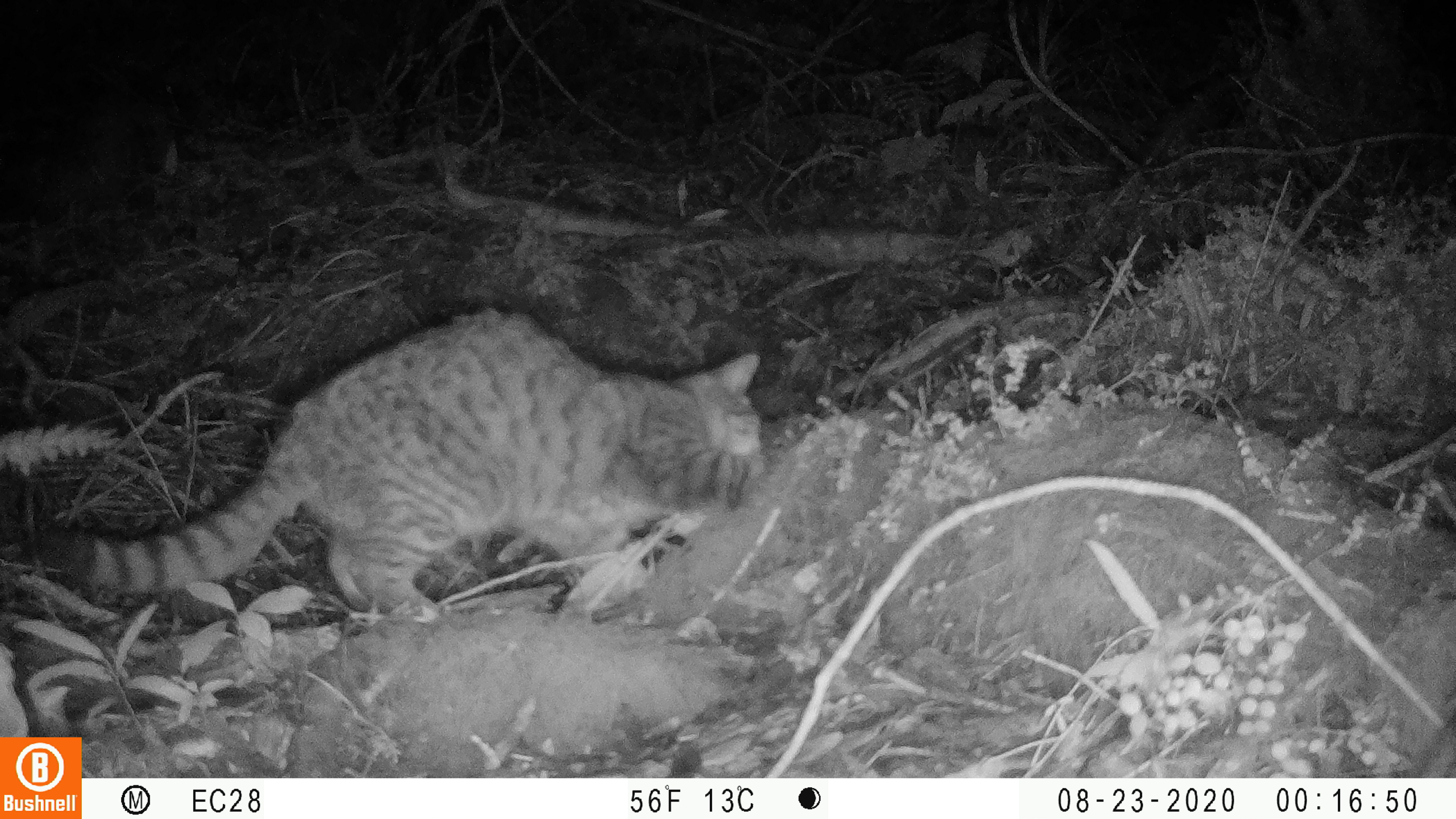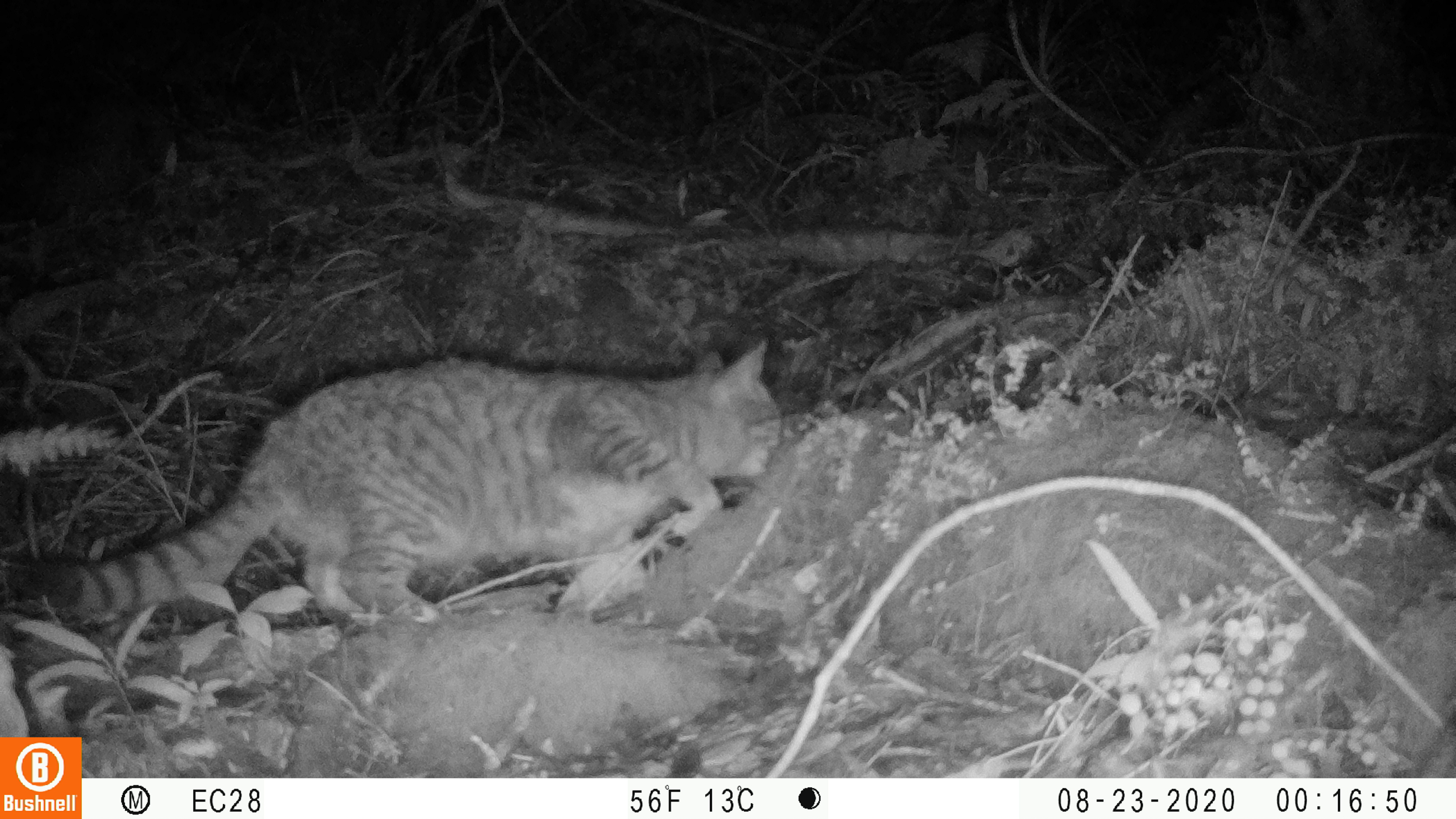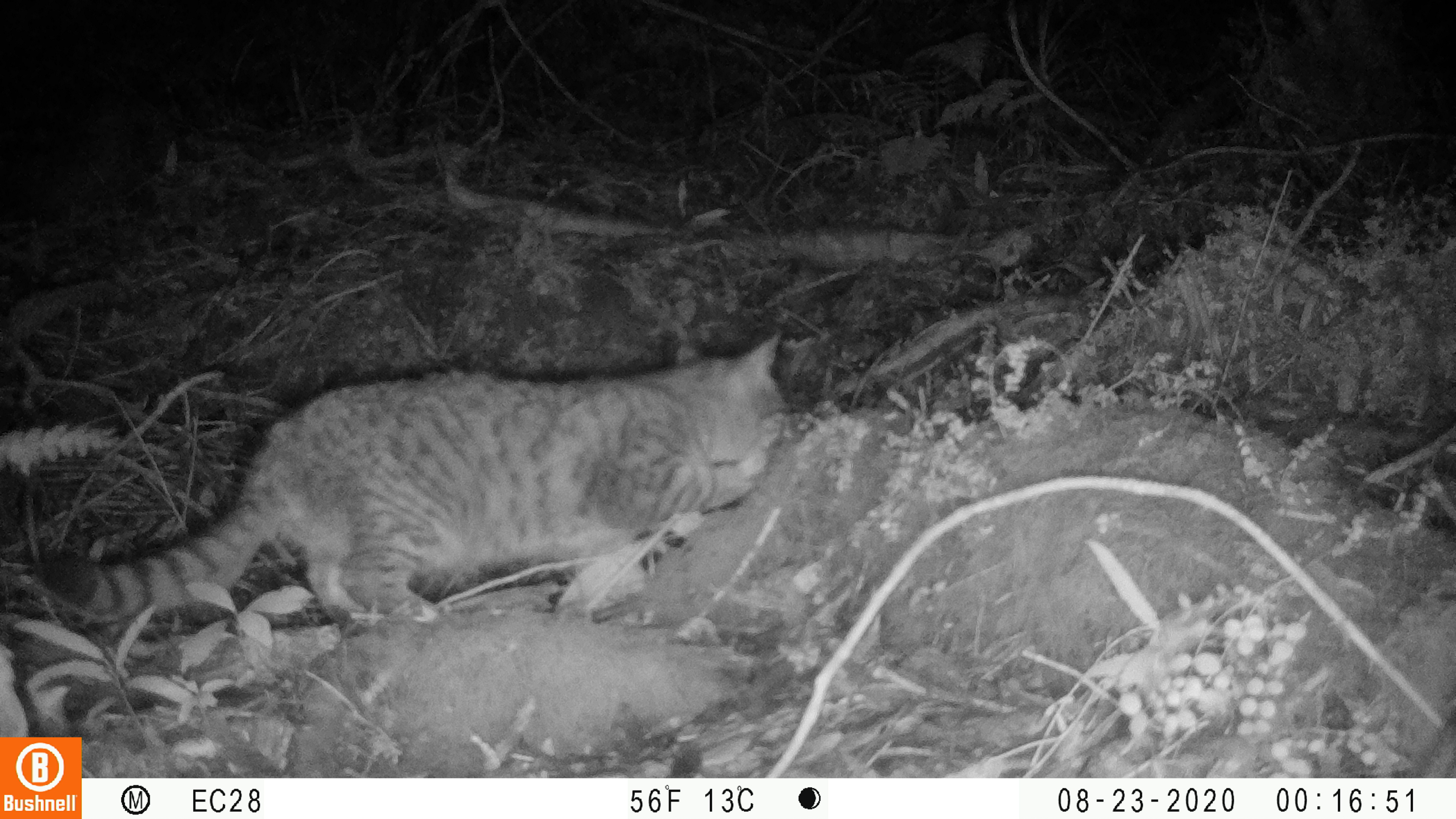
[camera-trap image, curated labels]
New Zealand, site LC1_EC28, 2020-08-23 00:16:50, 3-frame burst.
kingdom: Animalia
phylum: Chordata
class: Mammalia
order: Carnivora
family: Felidae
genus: Felis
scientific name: Felis catus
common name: domestic cat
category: cat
Cat (domestic cat) (Felis catus).